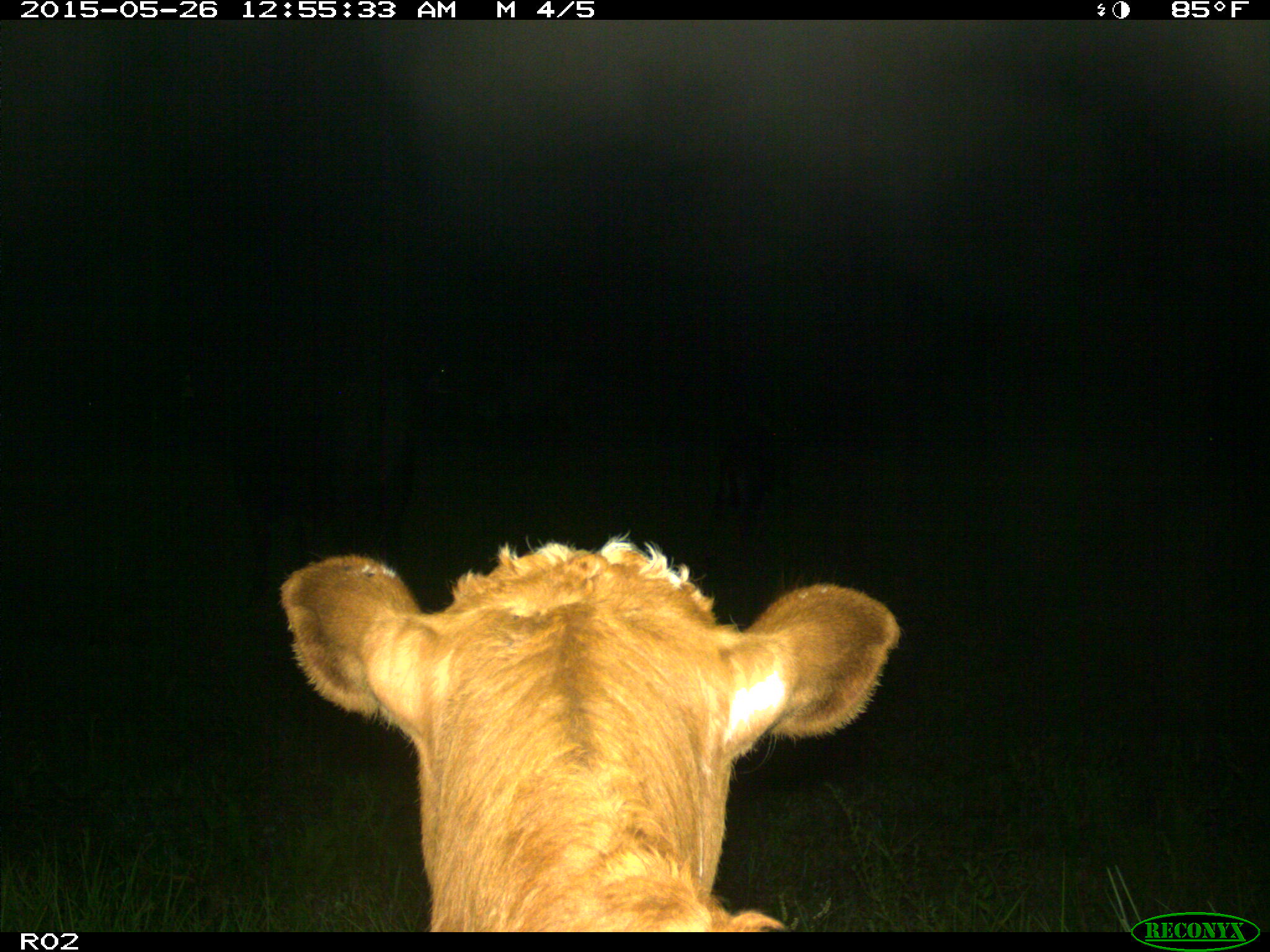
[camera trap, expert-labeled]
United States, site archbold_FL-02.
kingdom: Animalia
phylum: Chordata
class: Mammalia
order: Artiodactyla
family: Bovidae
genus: Bos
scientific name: Bos taurus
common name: domestic cow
Bos taurus (domestic cow).